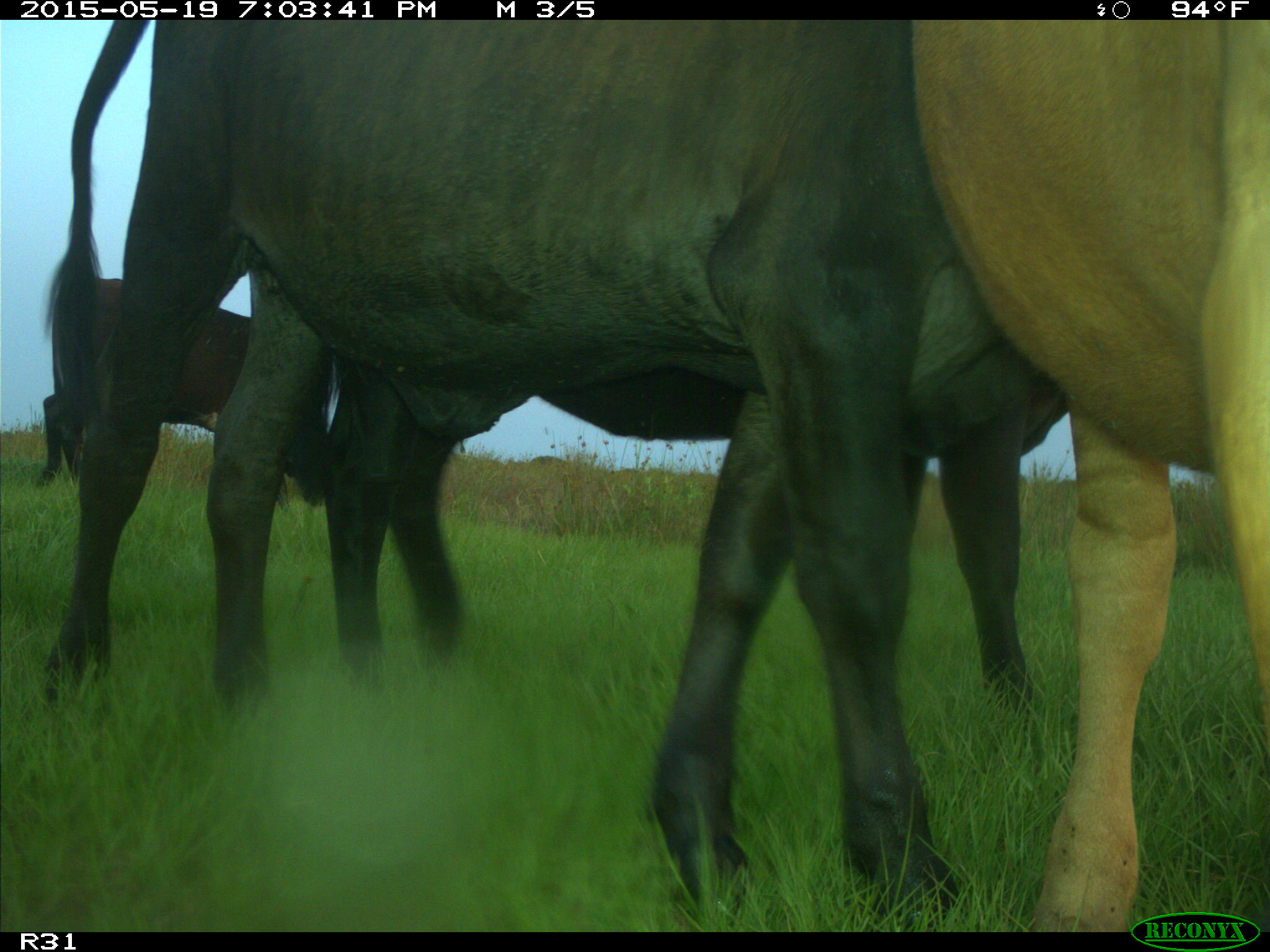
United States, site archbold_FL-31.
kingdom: Animalia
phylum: Chordata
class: Mammalia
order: Artiodactyla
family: Bovidae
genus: Bos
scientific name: Bos taurus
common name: domestic cow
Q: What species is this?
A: Bos taurus (domestic cow).